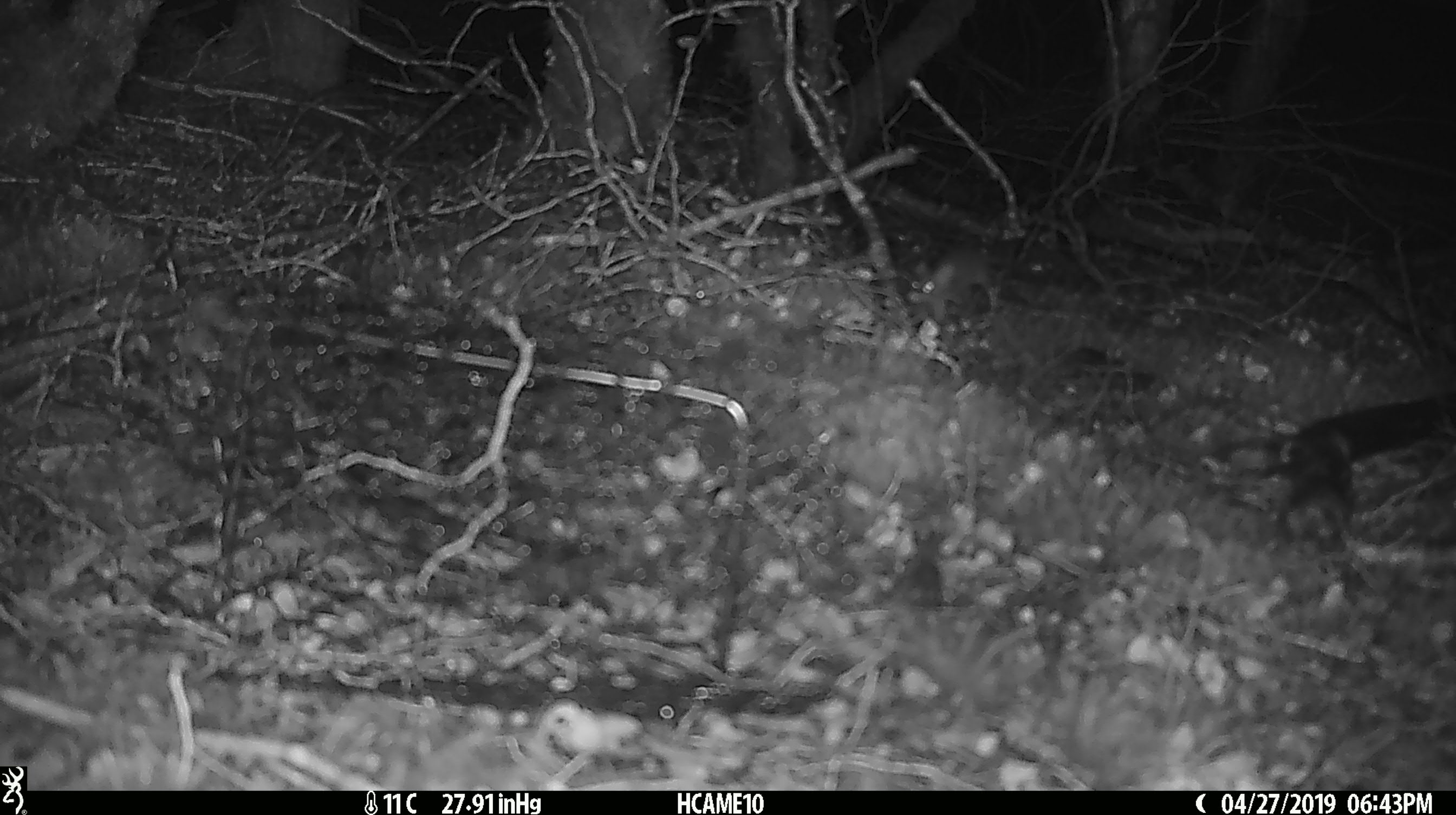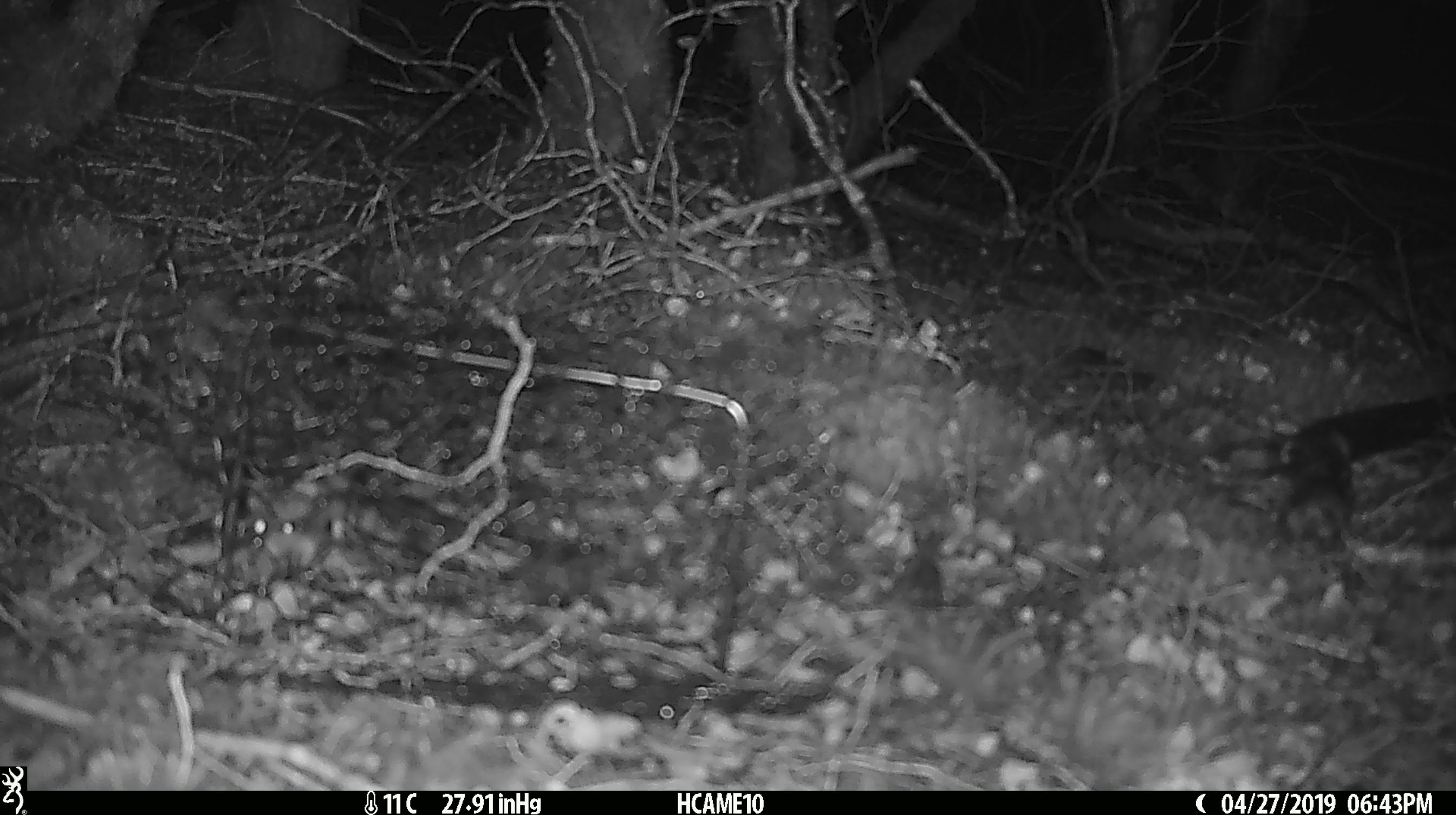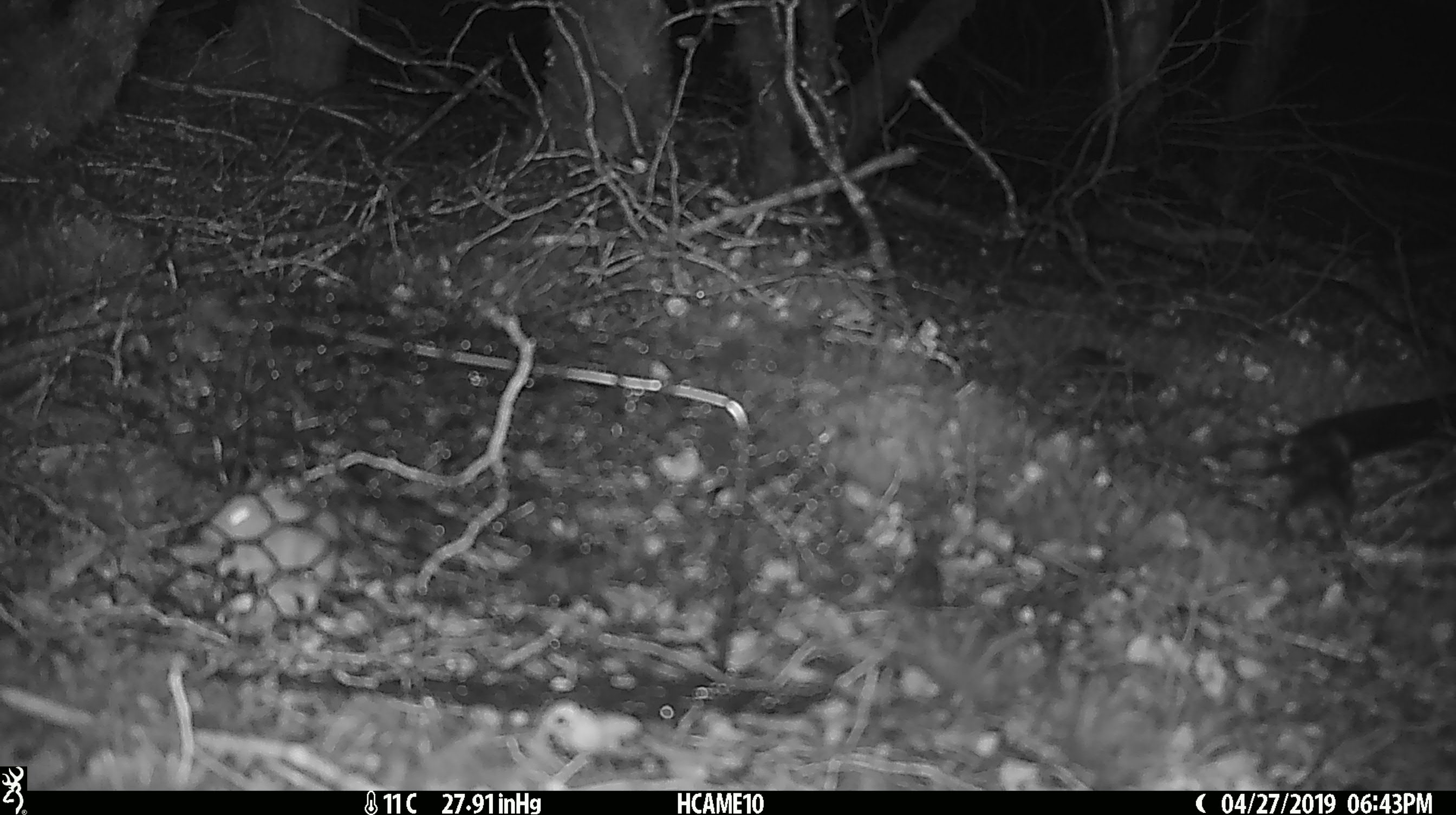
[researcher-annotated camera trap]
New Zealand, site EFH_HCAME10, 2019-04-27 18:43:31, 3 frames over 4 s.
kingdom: Animalia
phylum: Chordata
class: Mammalia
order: Rodentia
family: Muridae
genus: Mus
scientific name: Mus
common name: mouse